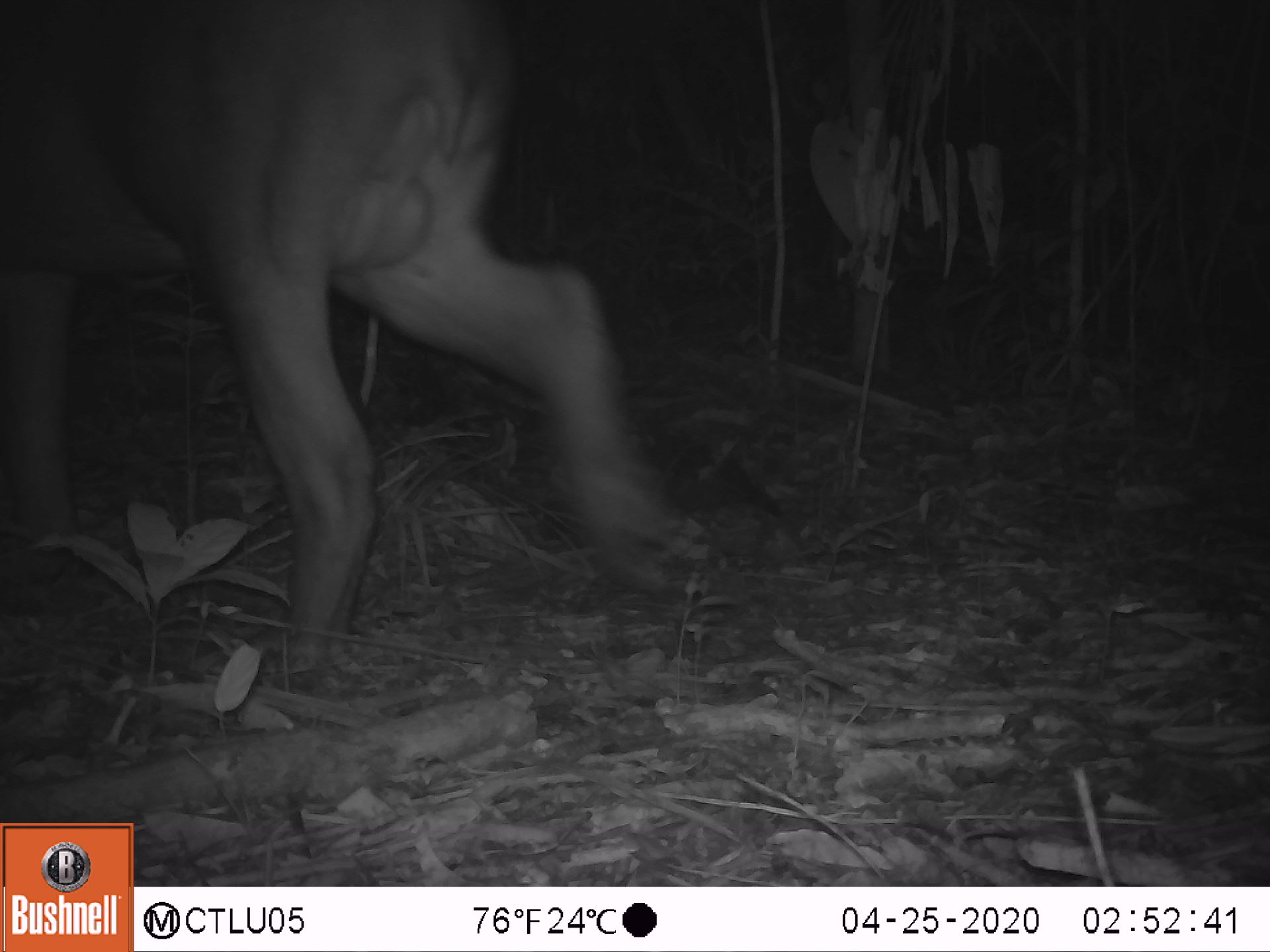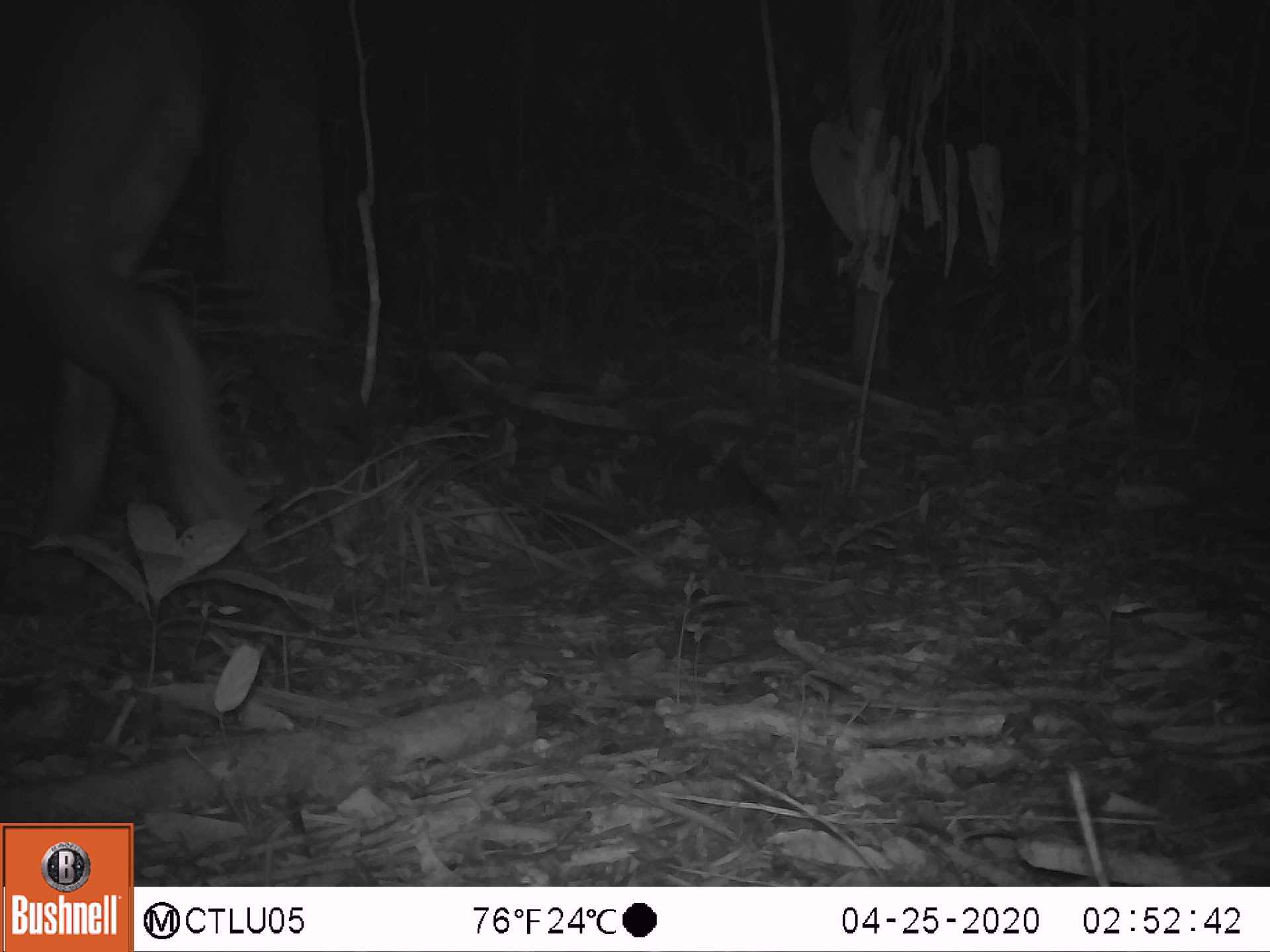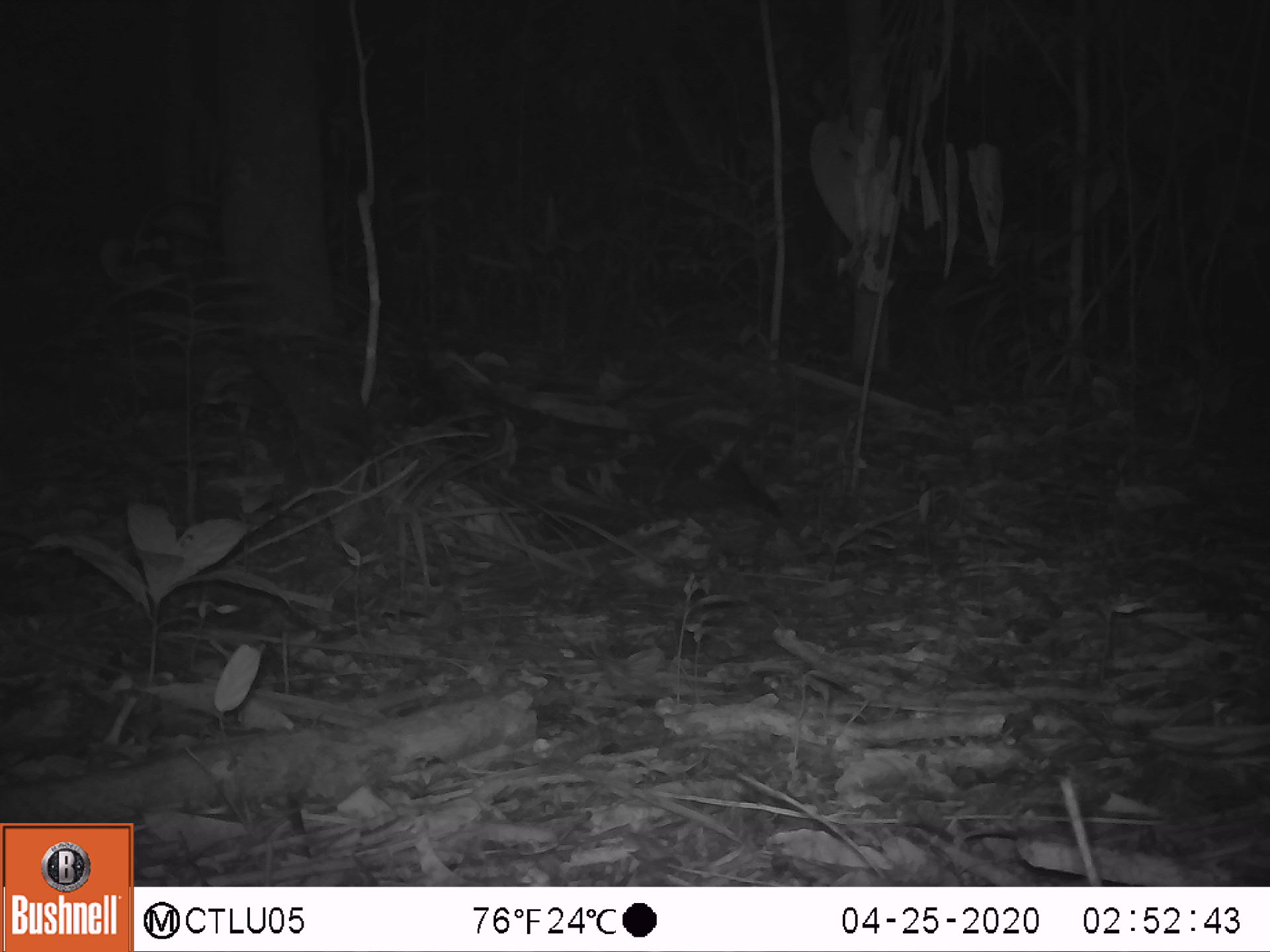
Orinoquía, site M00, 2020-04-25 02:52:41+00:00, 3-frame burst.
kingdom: Animalia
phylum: Chordata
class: Mammalia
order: Perissodactyla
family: Tapiridae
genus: Tapirus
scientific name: Tapirus terrestris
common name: lowland tapir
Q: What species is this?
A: Lowland tapir (Tapirus terrestris).